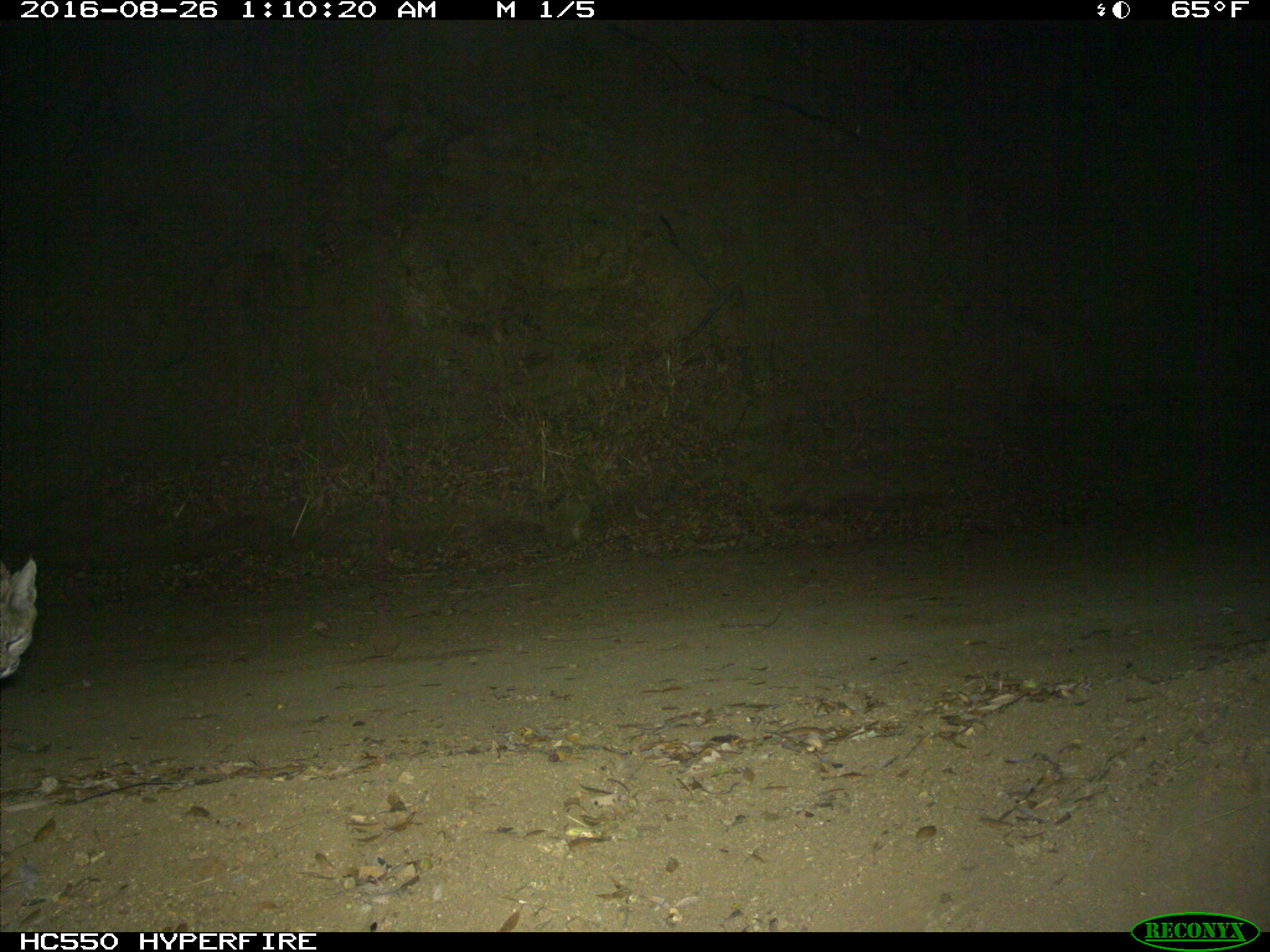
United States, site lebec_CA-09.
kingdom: Animalia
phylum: Chordata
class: Mammalia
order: Carnivora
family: Felidae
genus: Lynx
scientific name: Lynx rufus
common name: bobcat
Lynx rufus (bobcat).